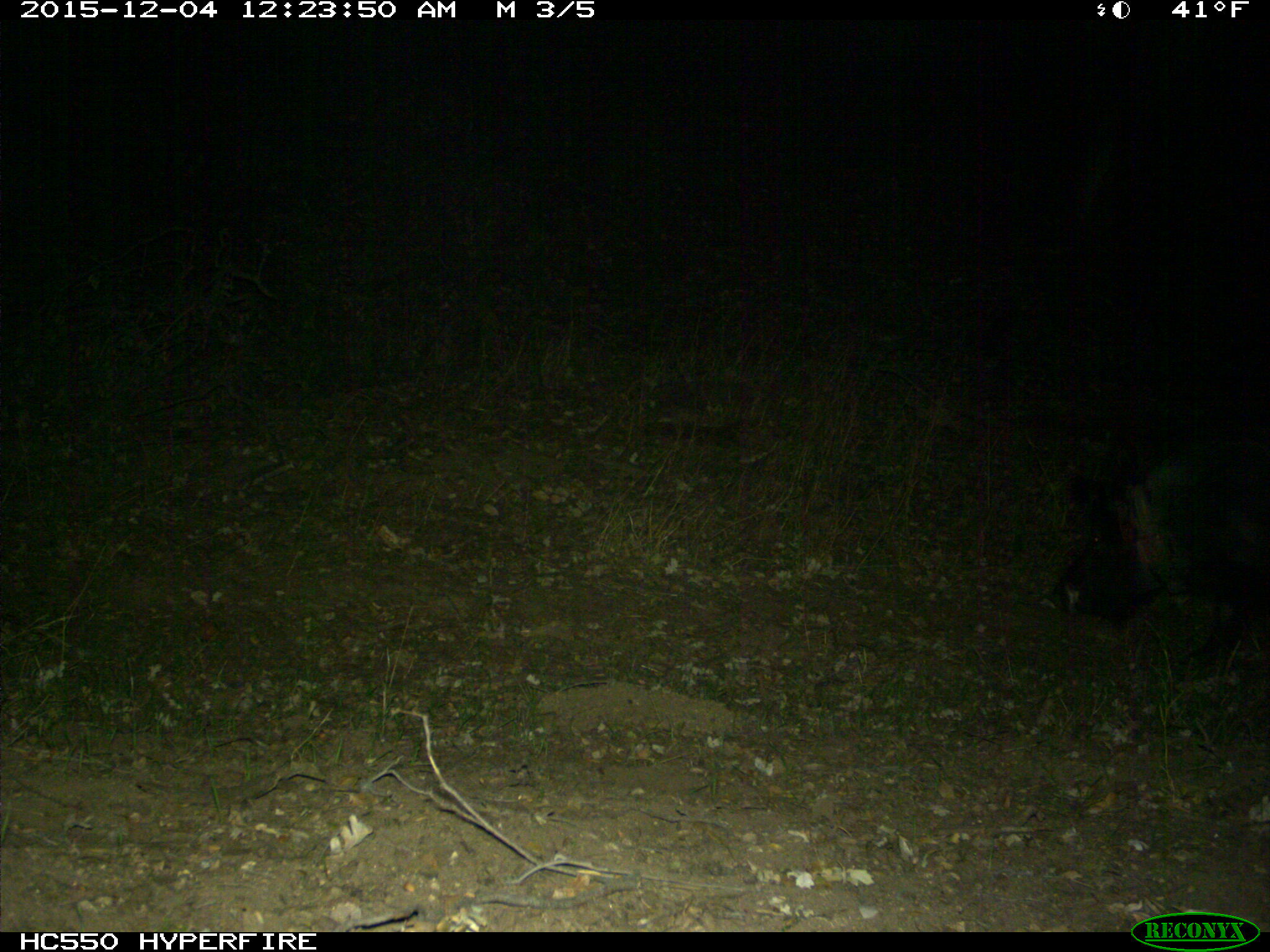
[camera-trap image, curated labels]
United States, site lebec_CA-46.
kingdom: Animalia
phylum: Chordata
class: Mammalia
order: Artiodactyla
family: Suidae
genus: Sus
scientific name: Sus scrofa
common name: wild boar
Sus scrofa (wild boar).